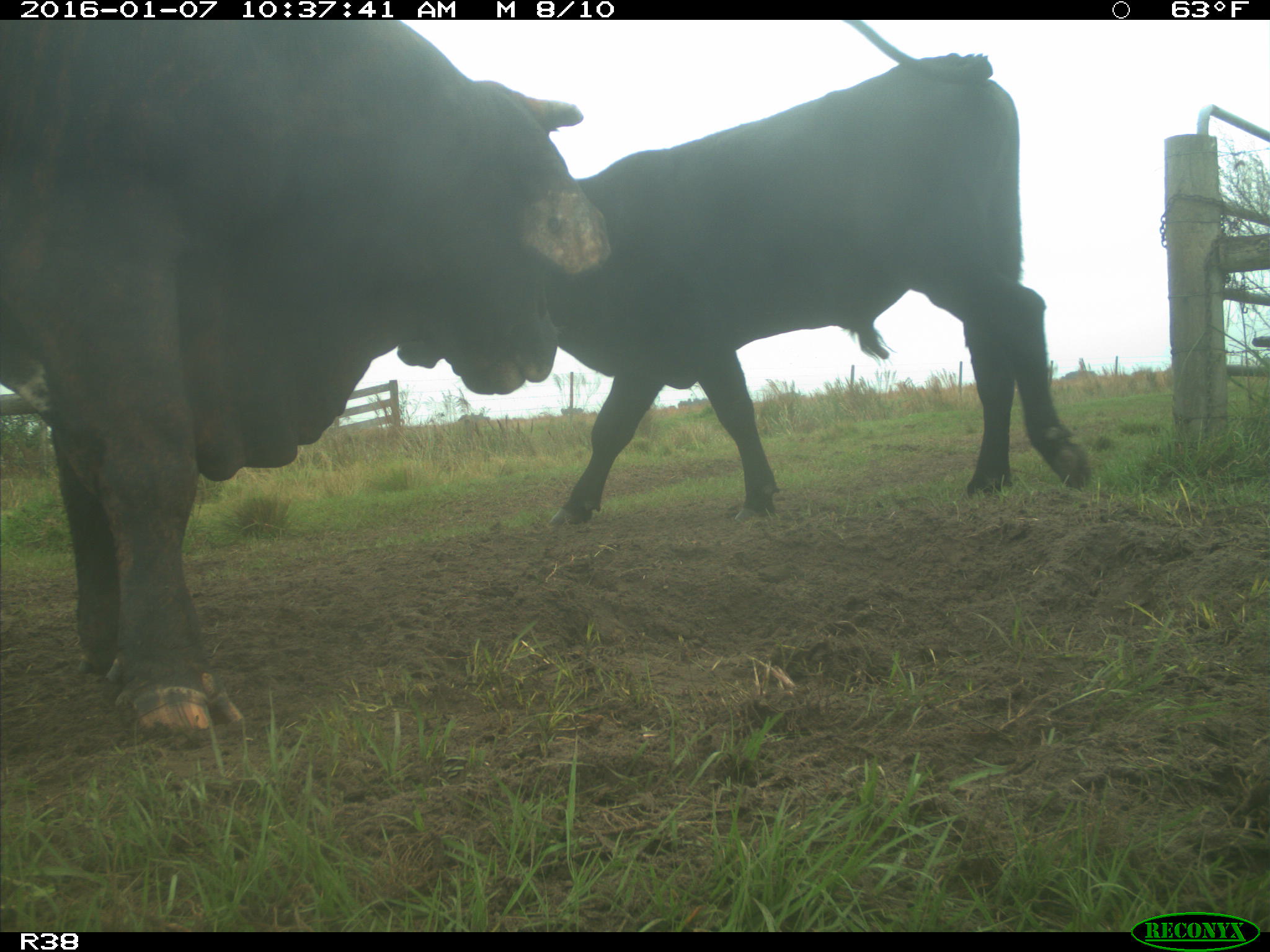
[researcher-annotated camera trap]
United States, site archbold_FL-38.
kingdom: Animalia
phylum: Chordata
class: Mammalia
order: Artiodactyla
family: Bovidae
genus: Bos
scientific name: Bos taurus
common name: domestic cow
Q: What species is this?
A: Bos taurus (domestic cow).